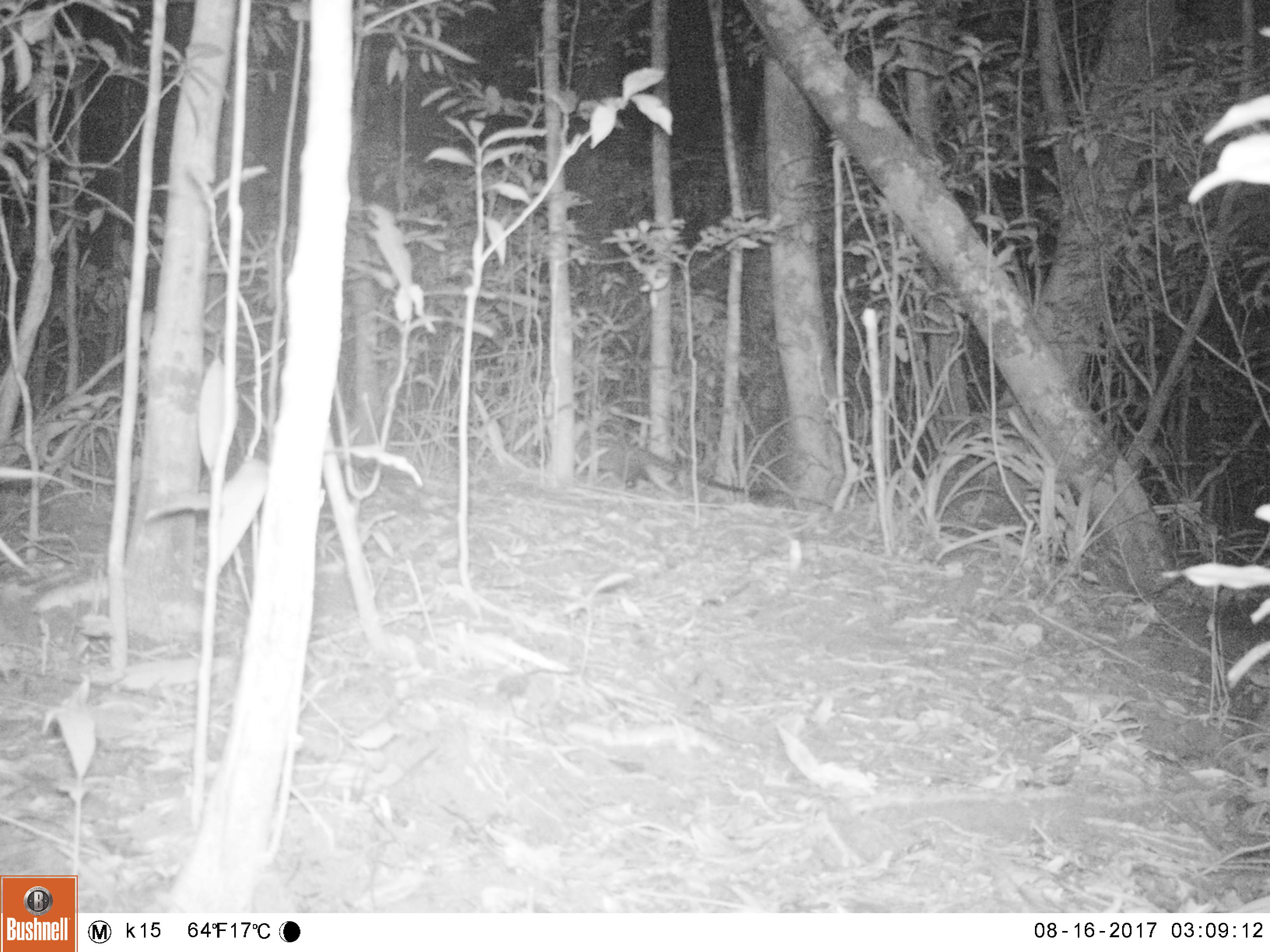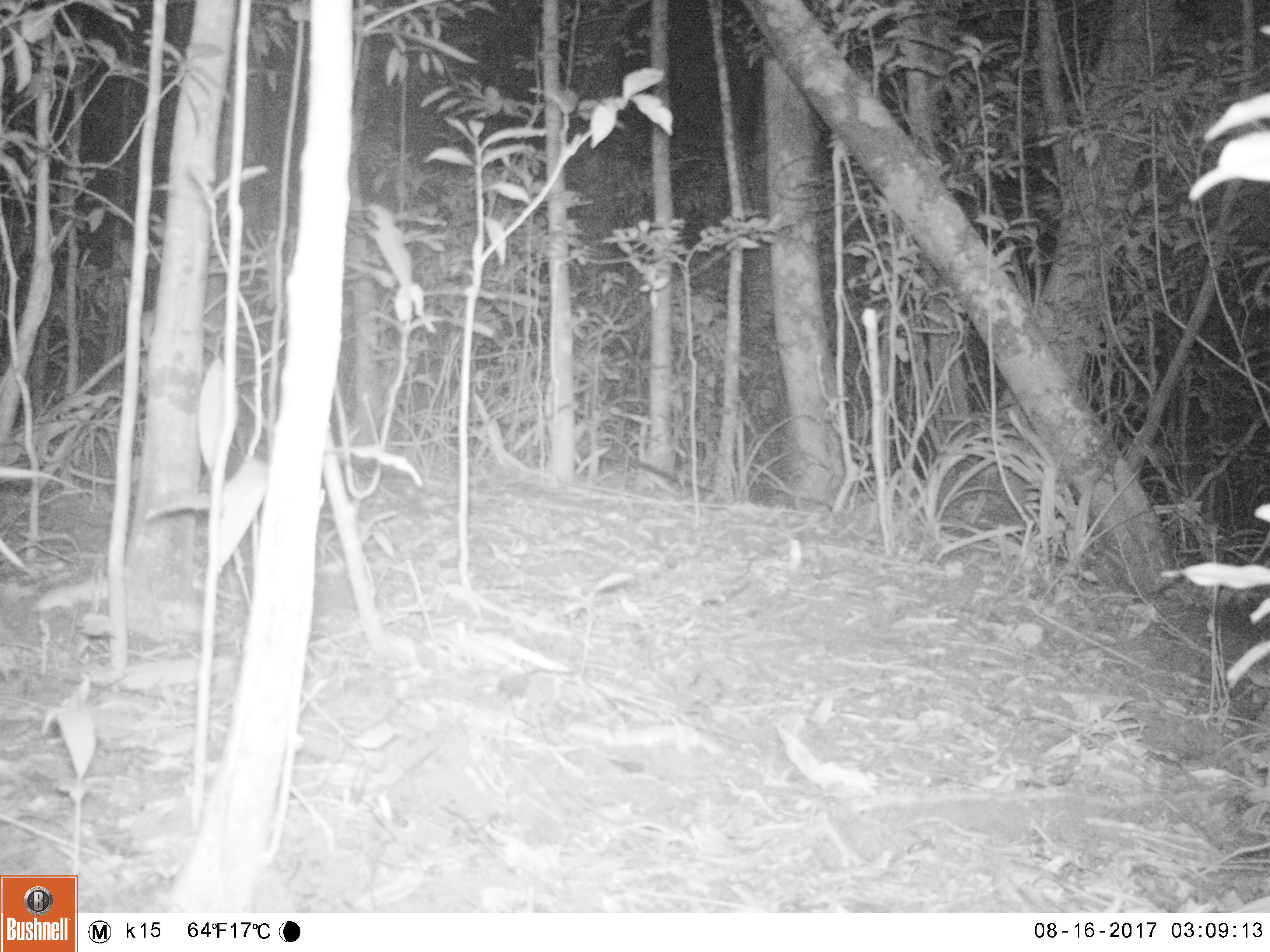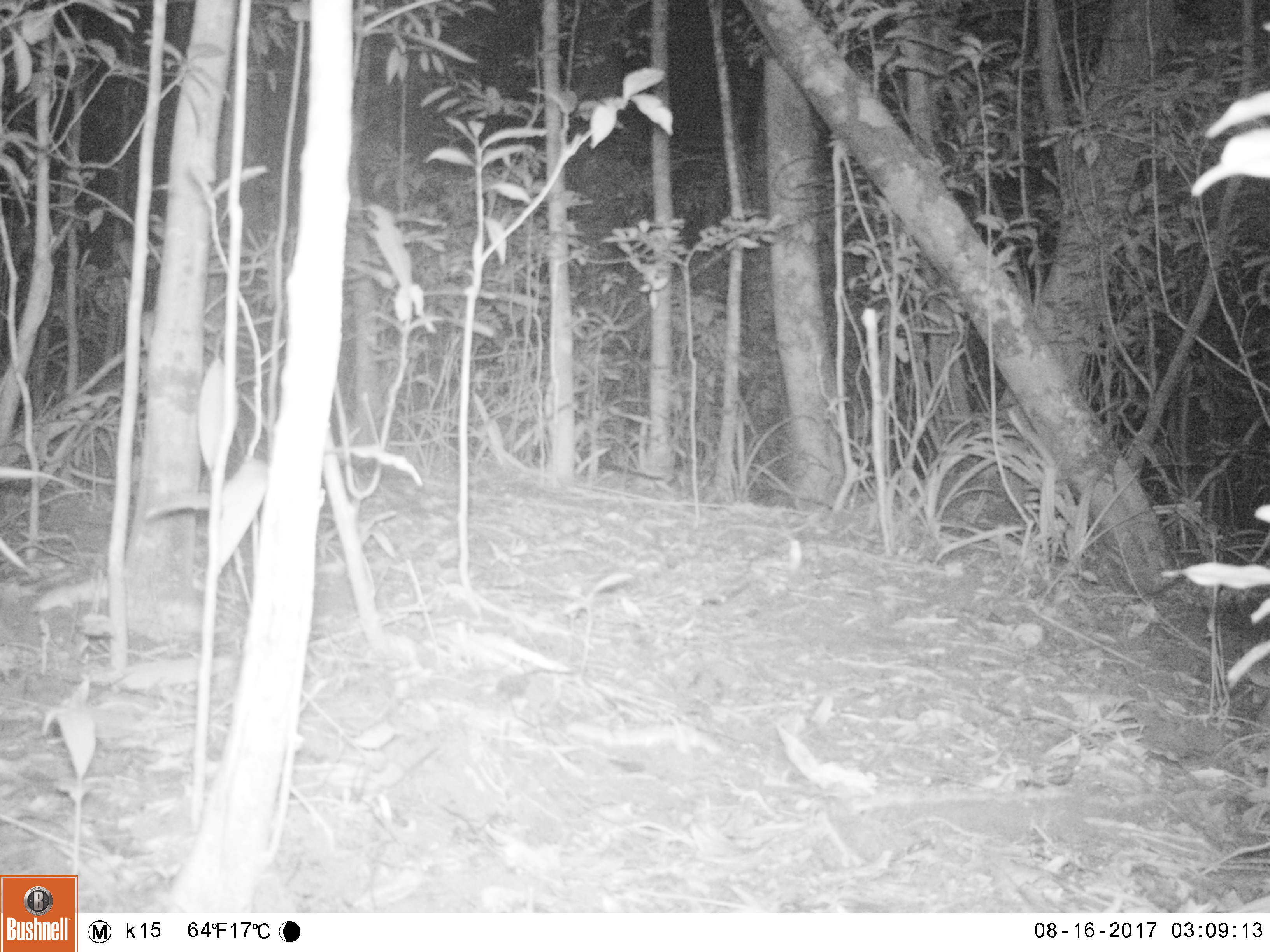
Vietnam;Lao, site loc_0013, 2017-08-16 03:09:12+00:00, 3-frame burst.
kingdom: Animalia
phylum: Chordata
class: Mammalia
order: Carnivora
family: Viverridae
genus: Paguma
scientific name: Paguma larvata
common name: masked palm civet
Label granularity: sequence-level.